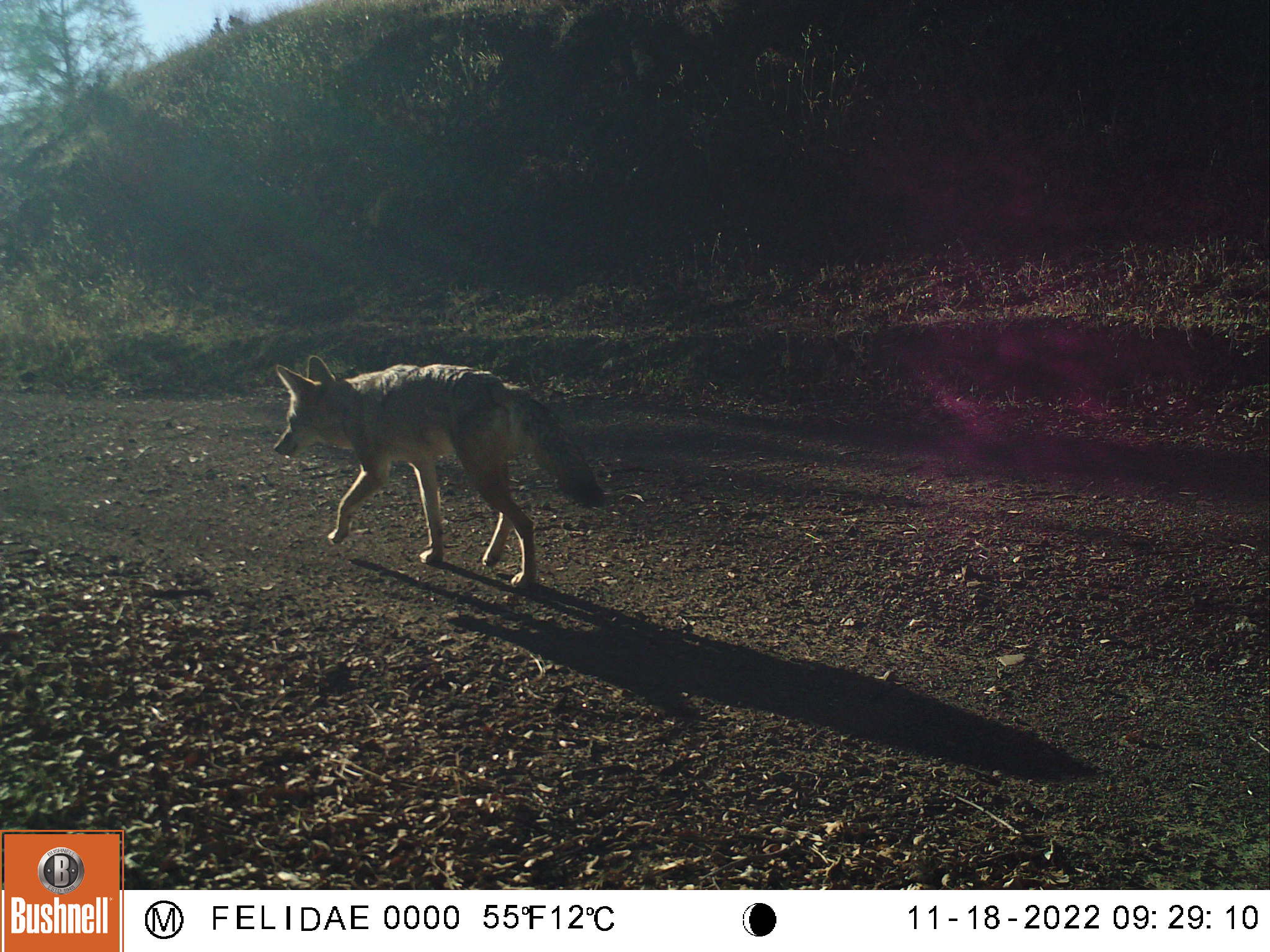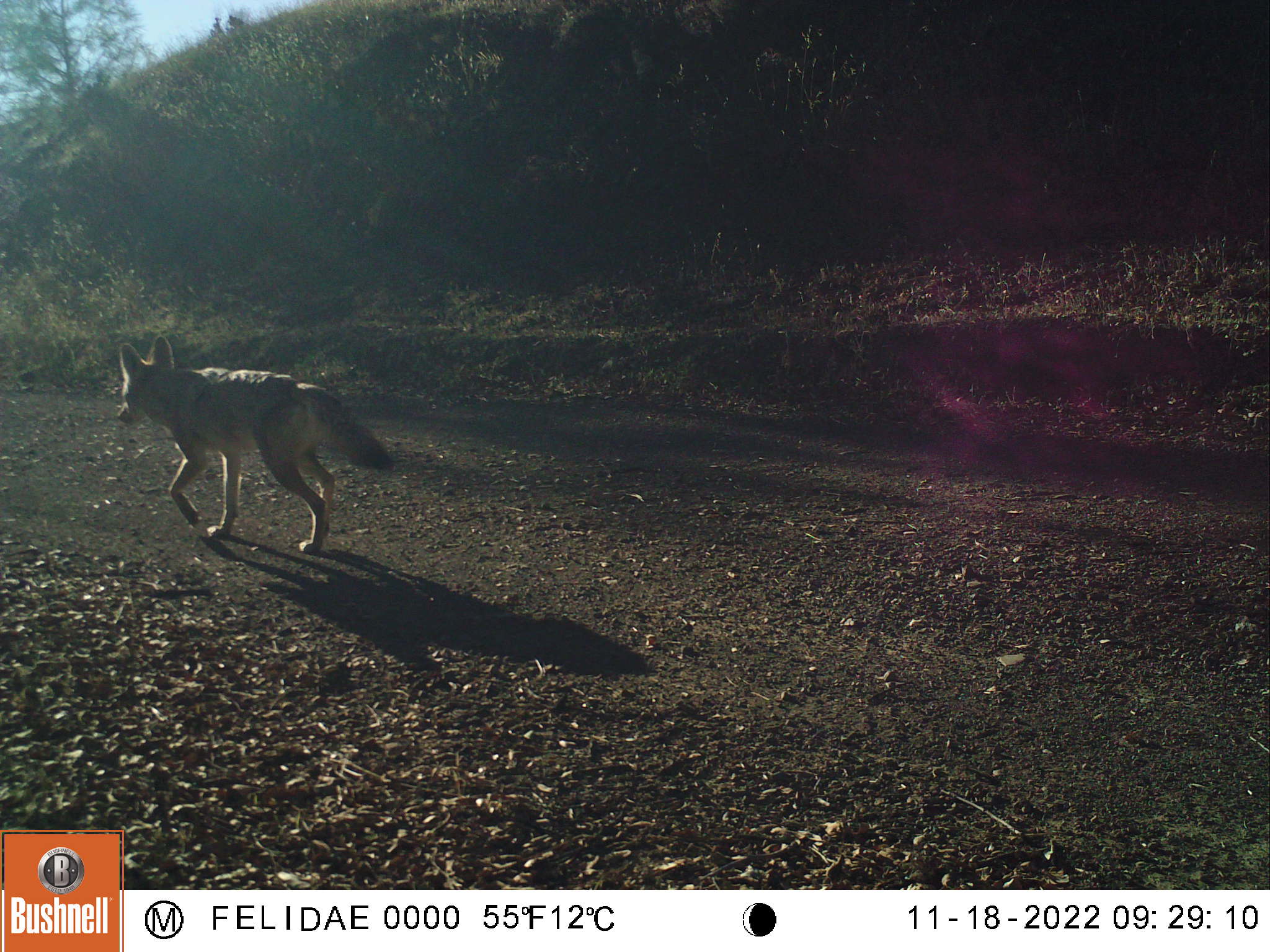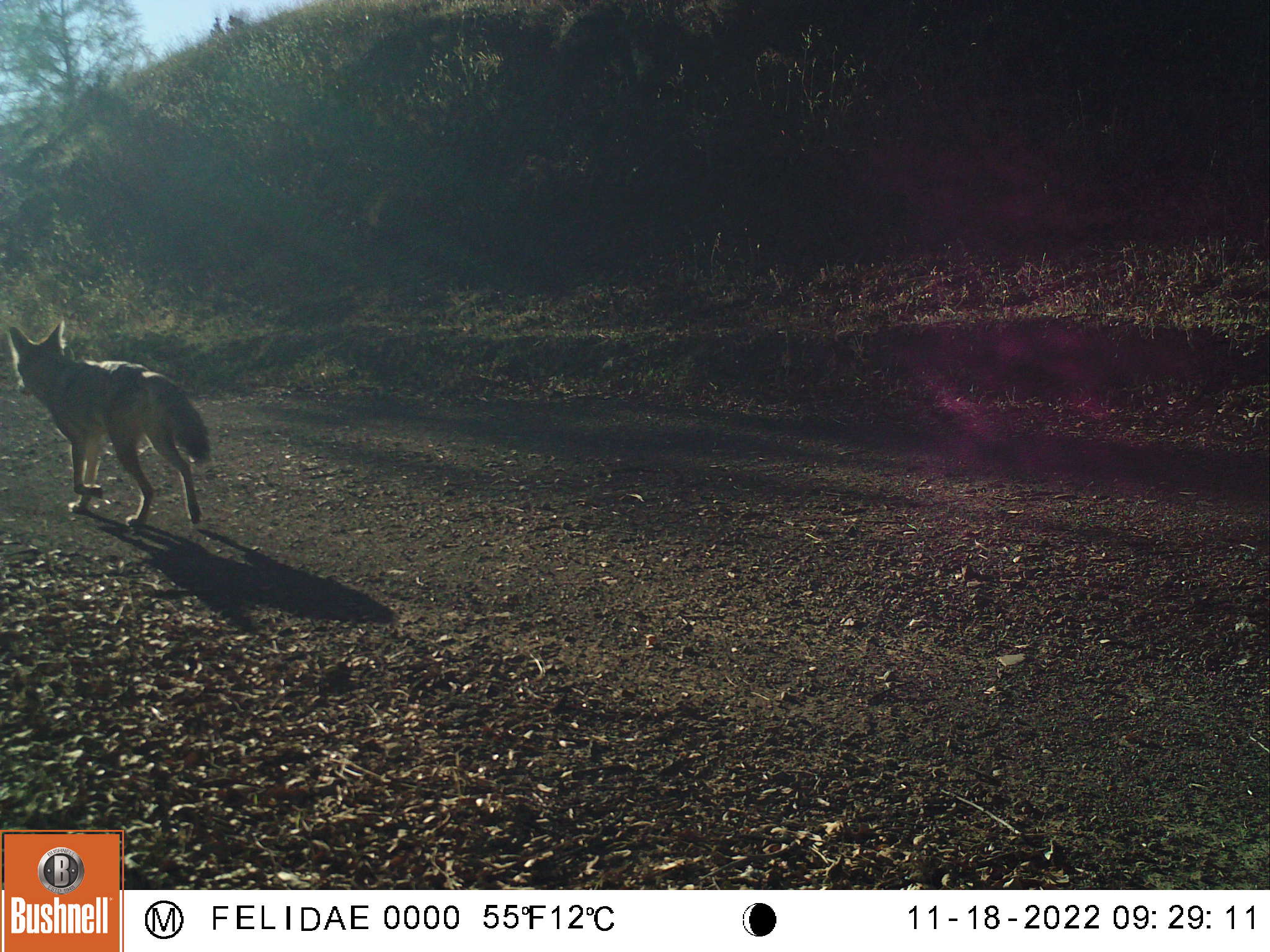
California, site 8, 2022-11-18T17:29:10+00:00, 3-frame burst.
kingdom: Animalia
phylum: Chordata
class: Mammalia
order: Carnivora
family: Canidae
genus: Canis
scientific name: Canis latrans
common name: coyote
Coyote (Canis latrans).